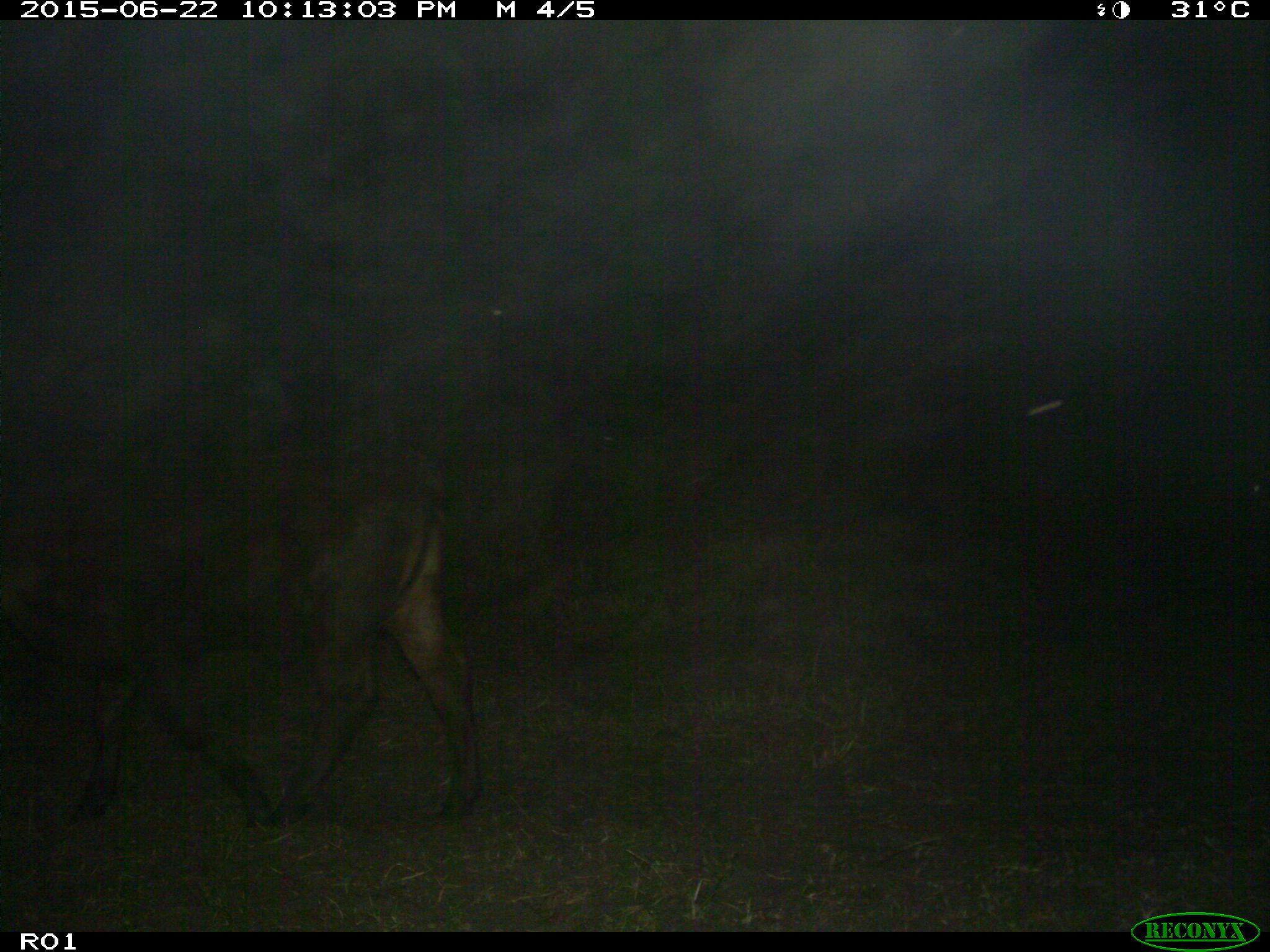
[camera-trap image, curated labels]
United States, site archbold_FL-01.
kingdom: Animalia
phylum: Chordata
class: Mammalia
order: Artiodactyla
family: Bovidae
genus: Bos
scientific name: Bos taurus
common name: domestic cow